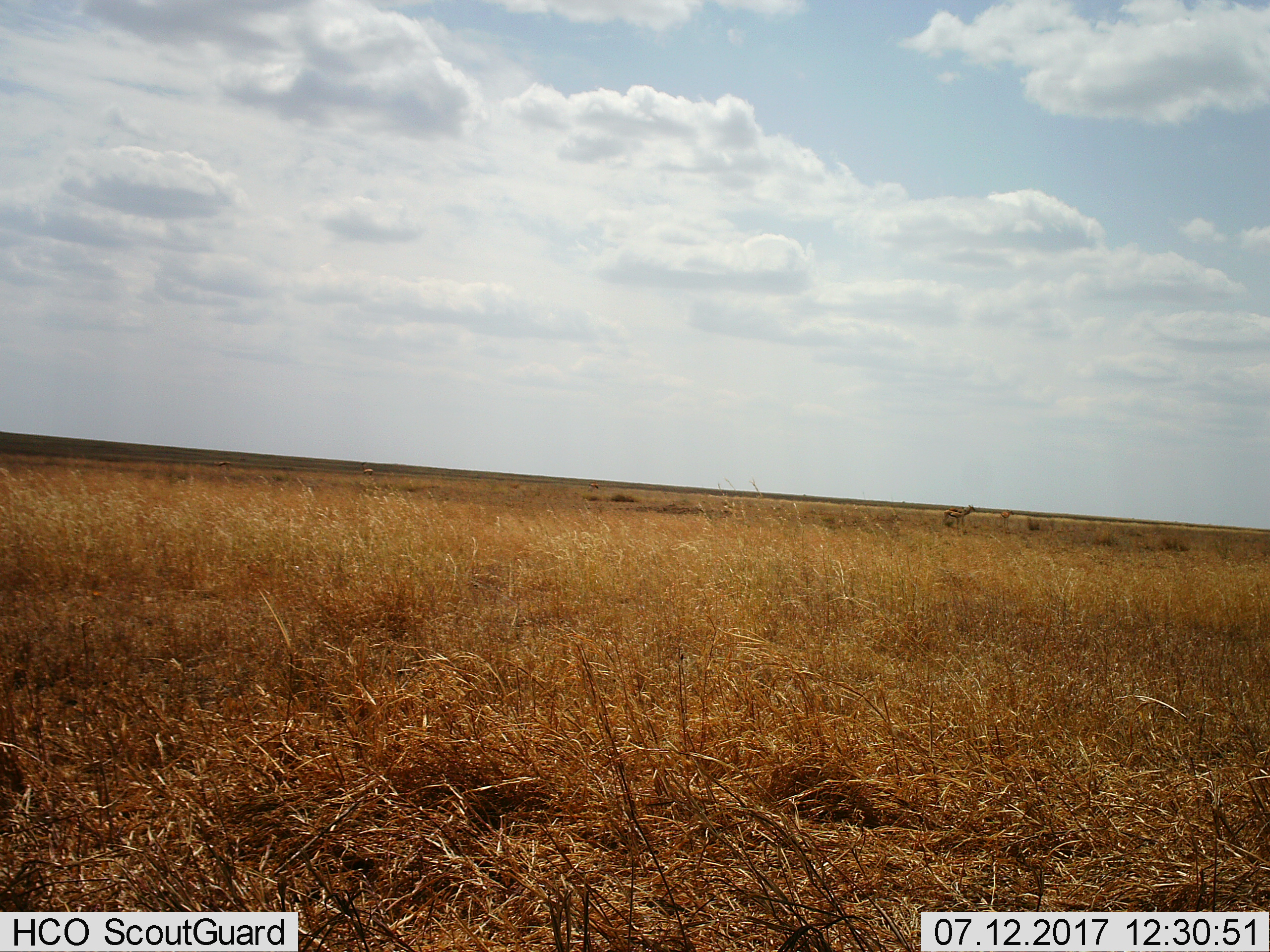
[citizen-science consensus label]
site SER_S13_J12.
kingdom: Animalia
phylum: Chordata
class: Mammalia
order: Artiodactyla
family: Bovidae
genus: Eudorcas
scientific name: Eudorcas thomsonii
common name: thomson's gazelle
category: gazellethomsons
Gazellethomsons (thomson's gazelle) (Eudorcas thomsonii), count 5. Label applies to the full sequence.